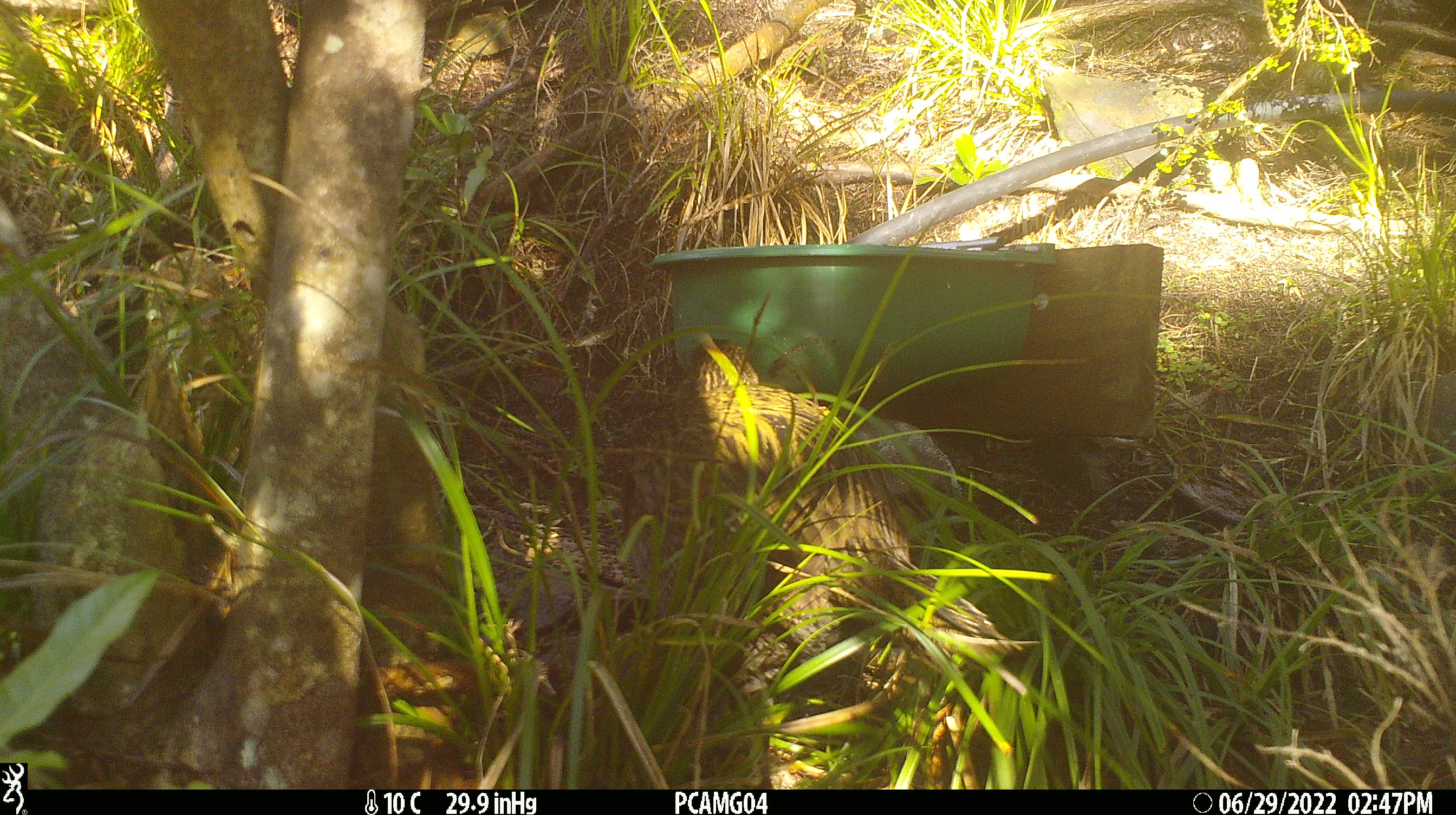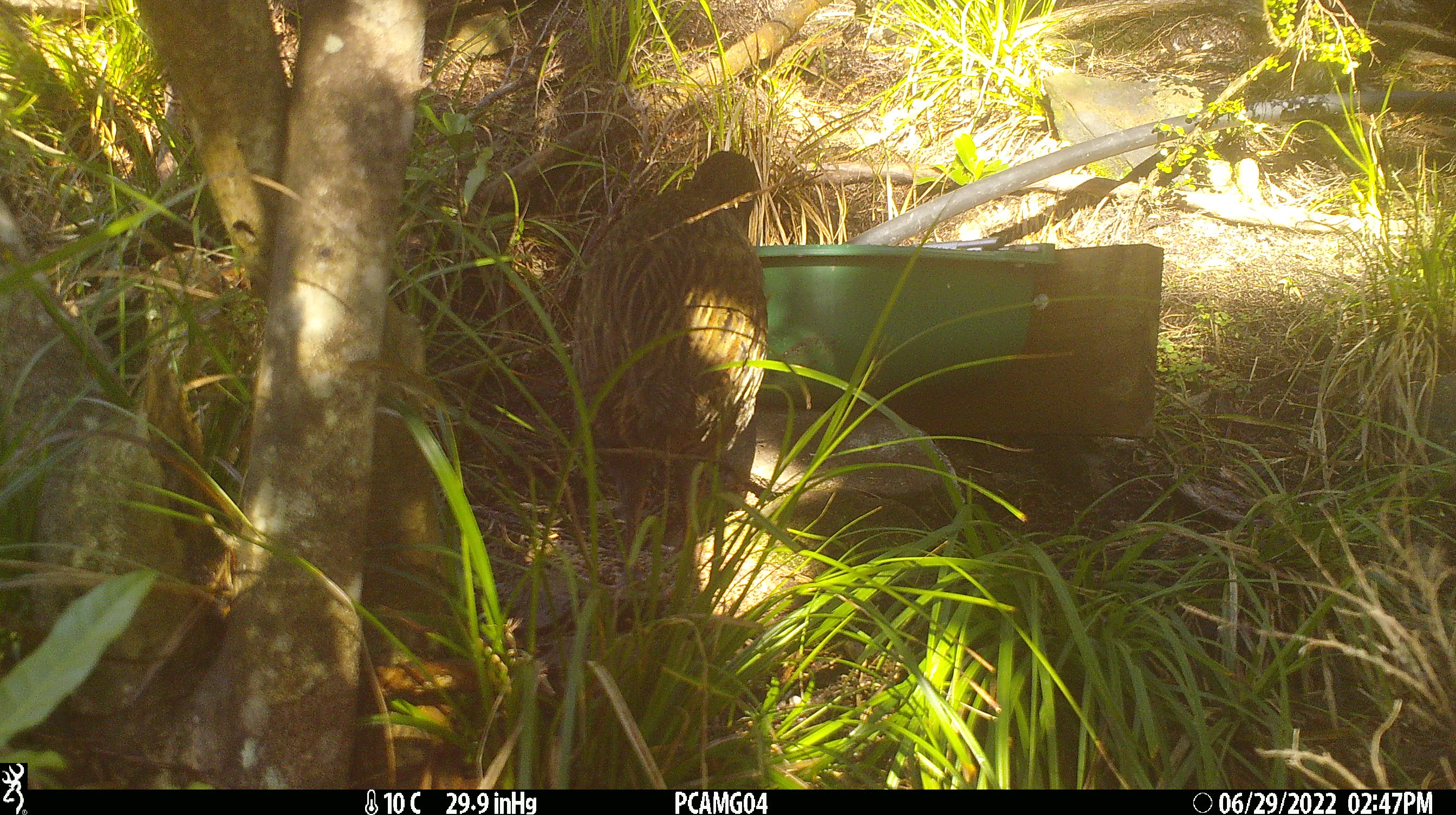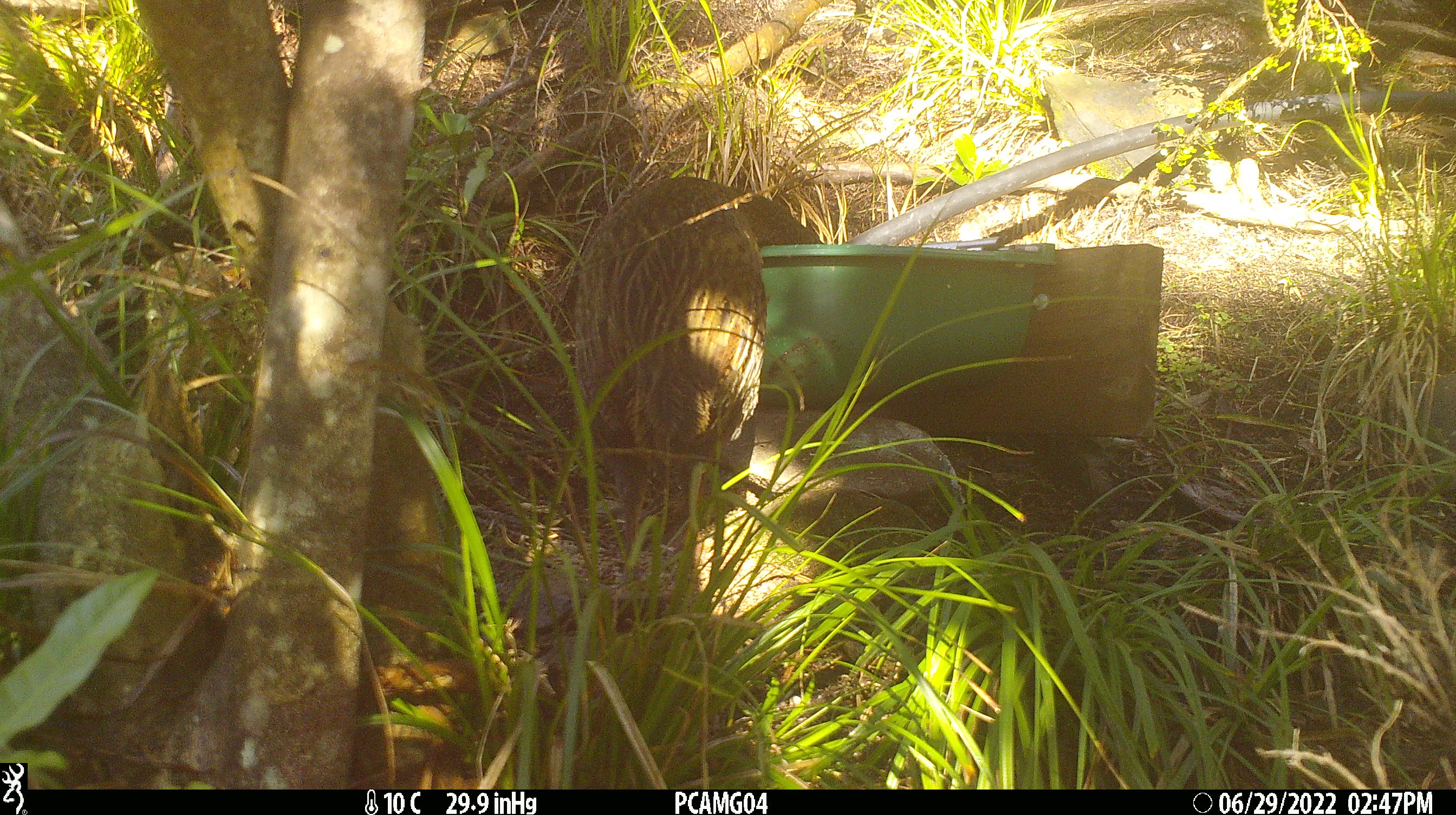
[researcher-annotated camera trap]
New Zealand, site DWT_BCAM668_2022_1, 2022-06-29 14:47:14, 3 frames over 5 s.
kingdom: Animalia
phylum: Chordata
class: Aves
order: Gruiformes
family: Rallidae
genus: Gallirallus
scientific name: Gallirallus australis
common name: weka